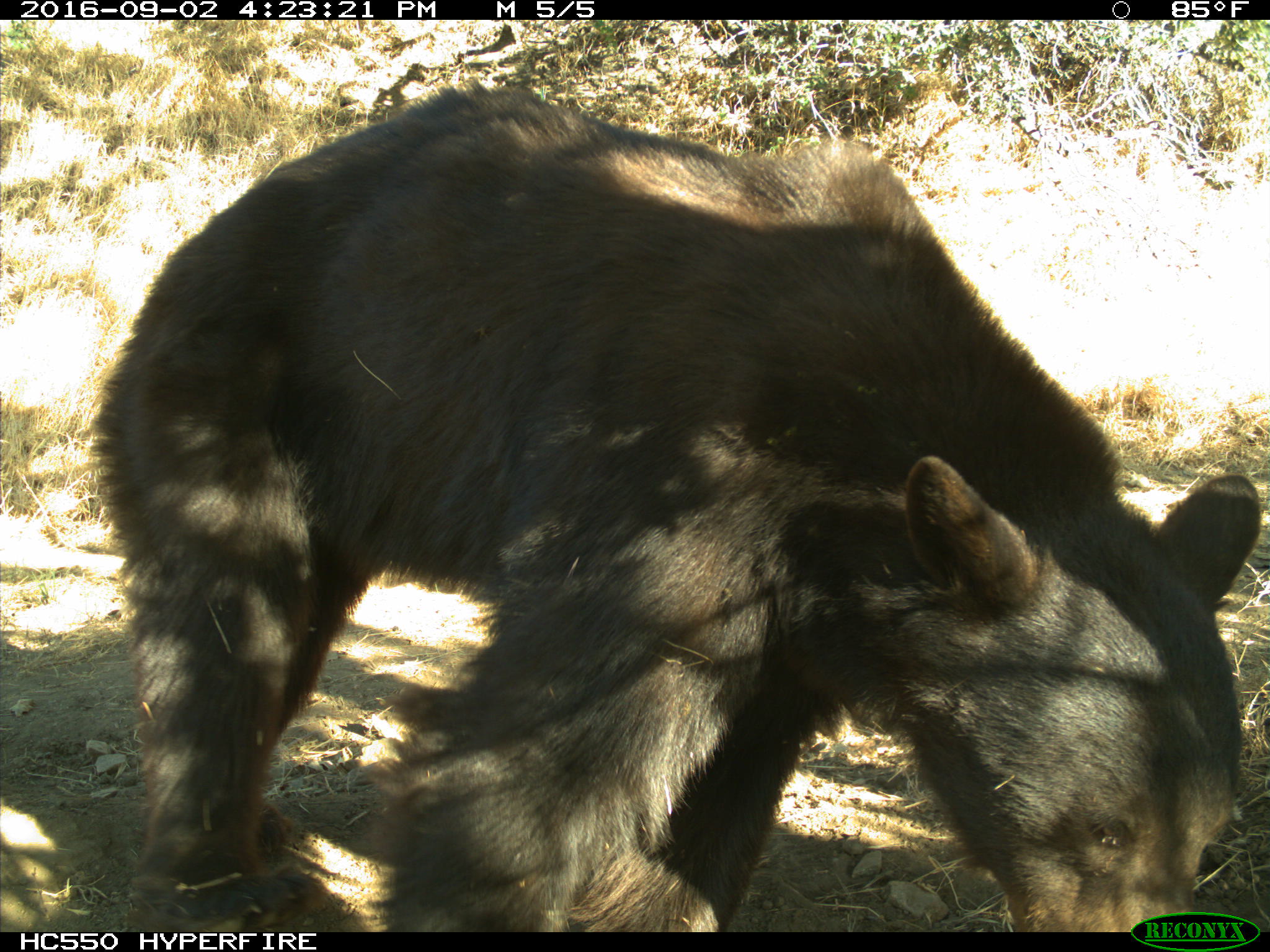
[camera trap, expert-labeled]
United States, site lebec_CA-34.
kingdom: Animalia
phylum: Chordata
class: Mammalia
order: Carnivora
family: Ursidae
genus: Ursus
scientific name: Ursus americanus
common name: american black bear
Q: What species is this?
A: Ursus americanus (american black bear).